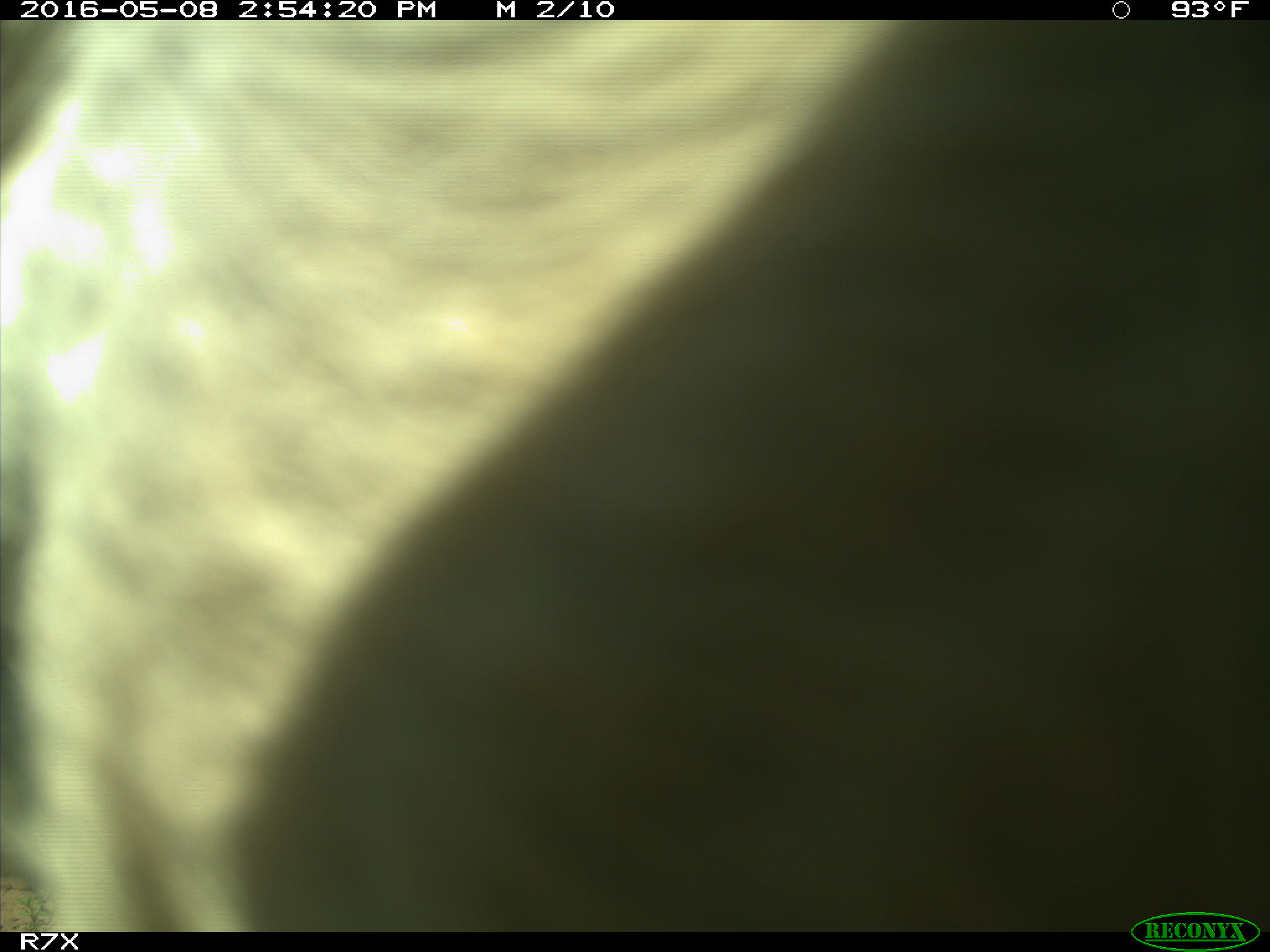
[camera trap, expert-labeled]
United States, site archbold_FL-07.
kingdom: Animalia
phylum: Chordata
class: Mammalia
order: Artiodactyla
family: Bovidae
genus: Bos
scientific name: Bos taurus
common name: domestic cow